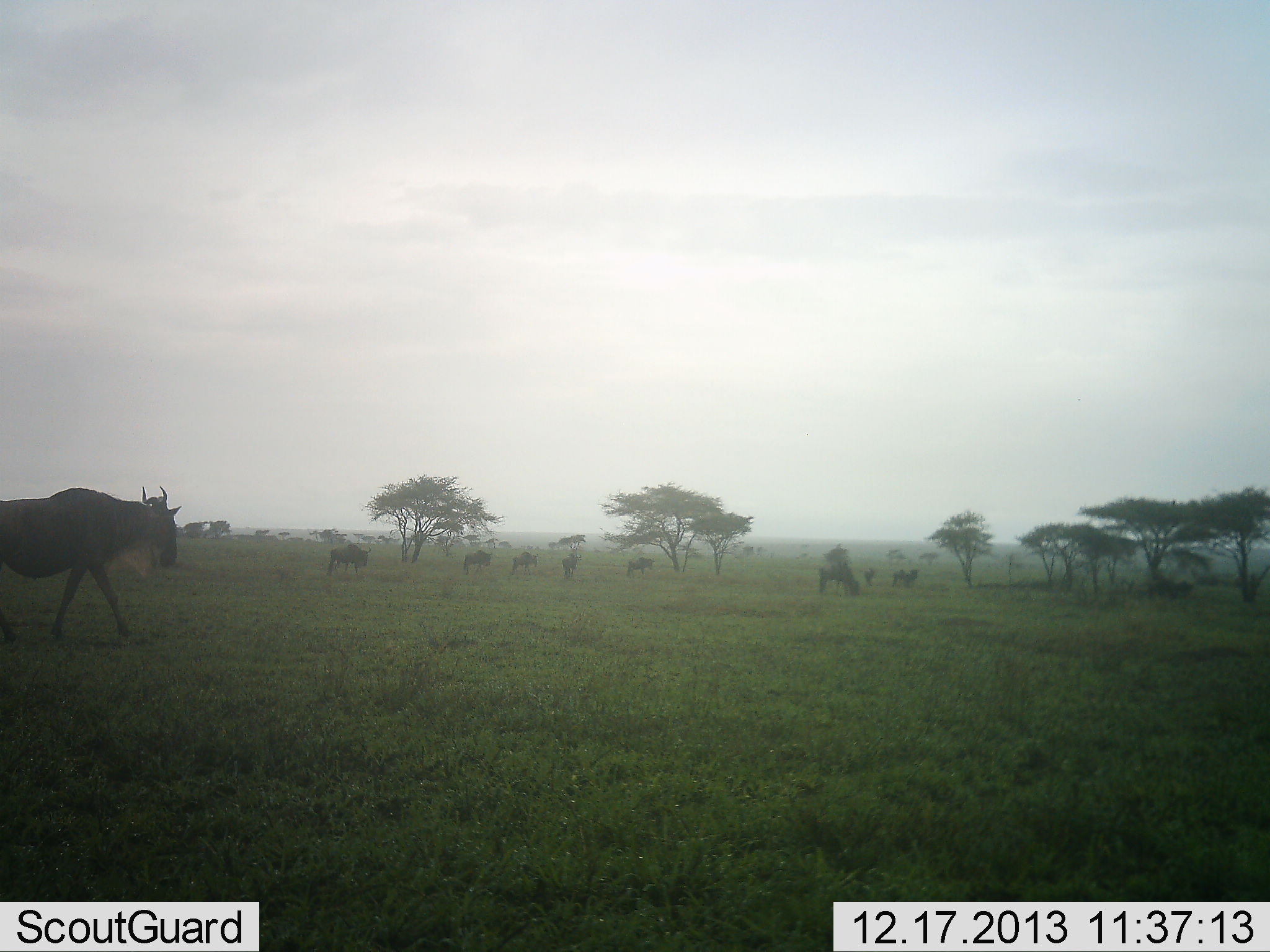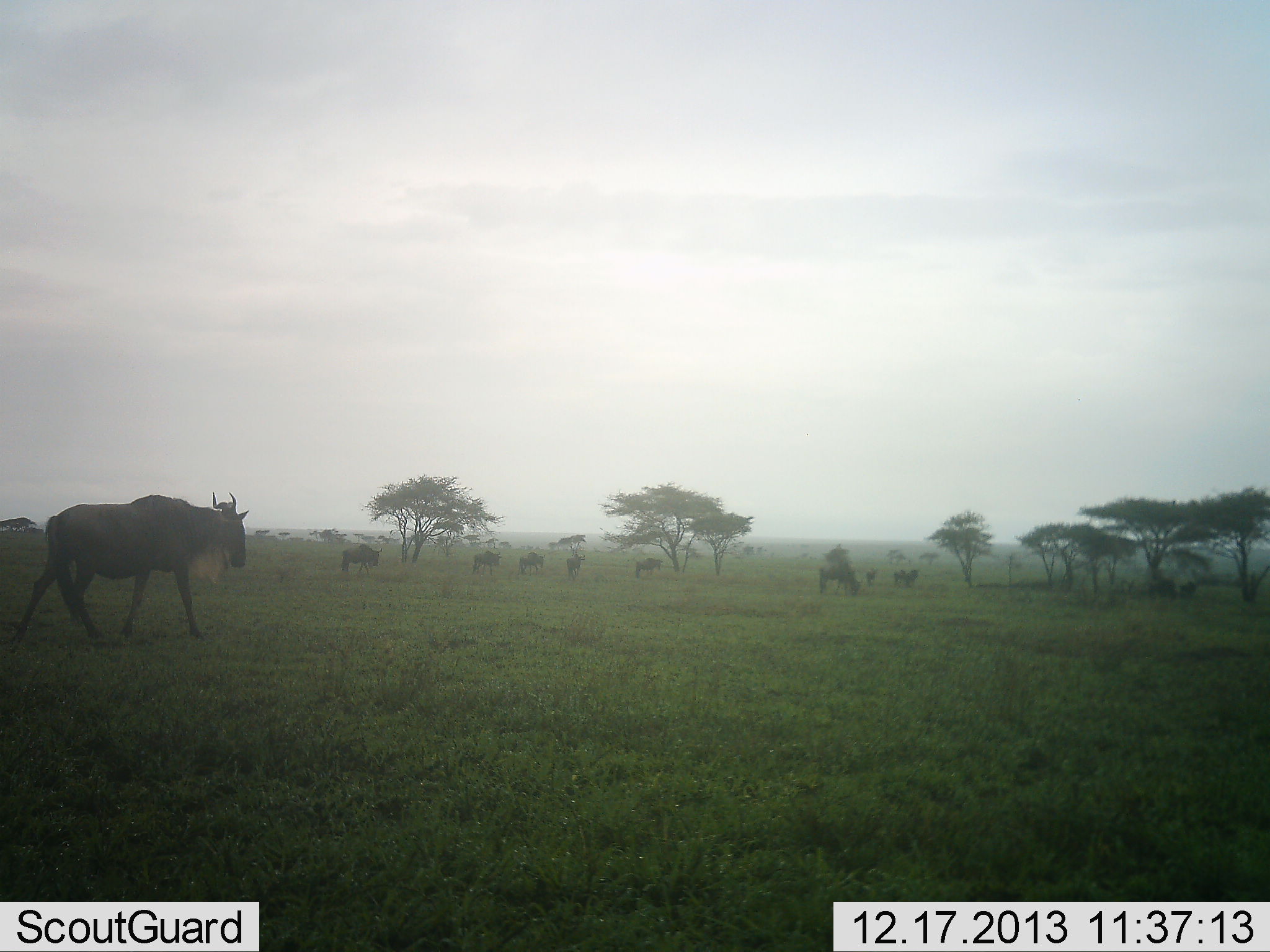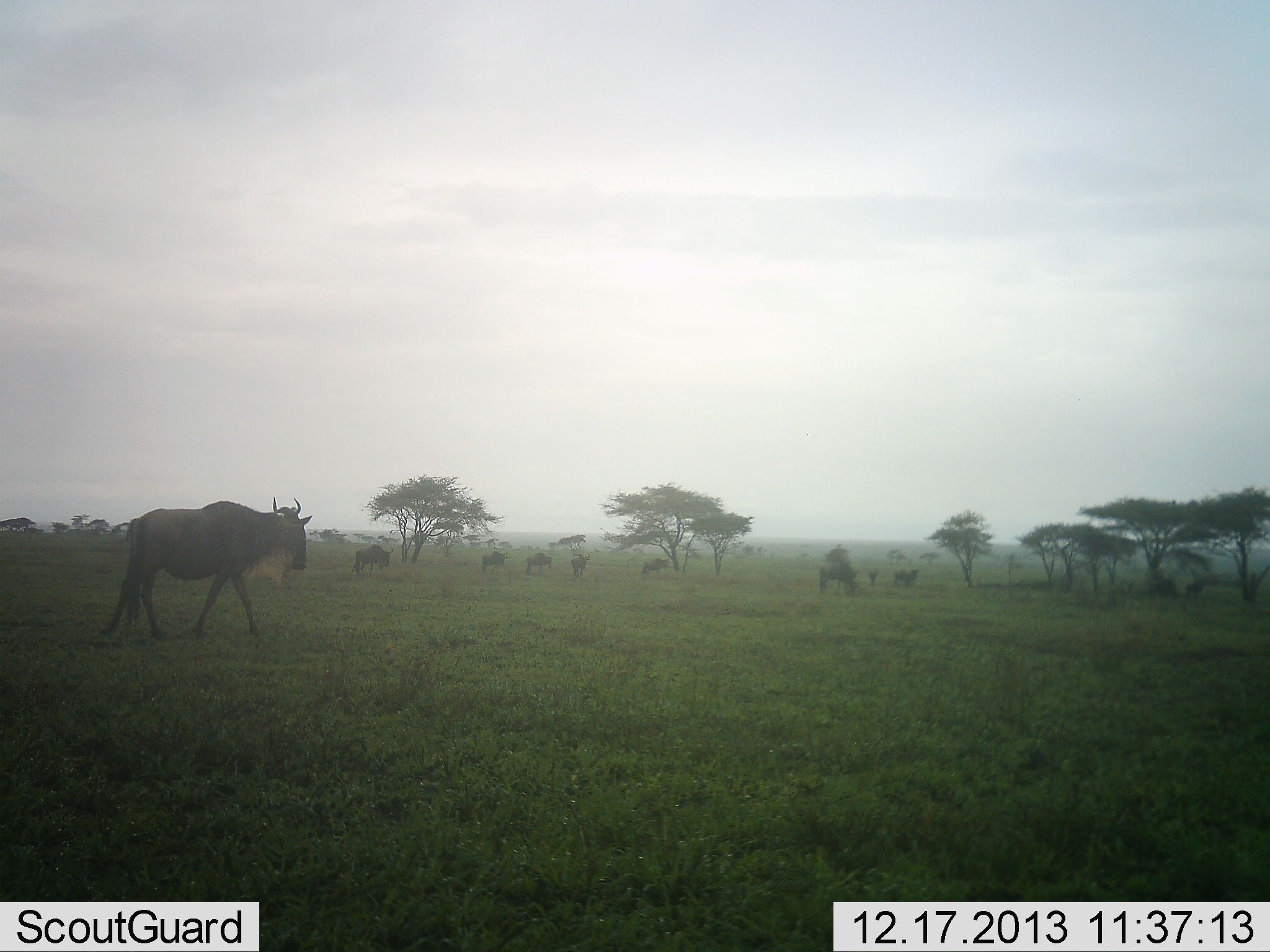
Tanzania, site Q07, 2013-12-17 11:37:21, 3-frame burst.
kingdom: Animalia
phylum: Chordata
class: Mammalia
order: Artiodactyla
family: Bovidae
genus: Connochaetes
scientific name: Connochaetes taurinus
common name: blue wildebeest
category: wildebeest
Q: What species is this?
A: Wildebeest (blue wildebeest) (Connochaetes taurinus).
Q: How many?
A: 11-50.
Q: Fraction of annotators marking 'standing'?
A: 31%.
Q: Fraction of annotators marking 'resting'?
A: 3%.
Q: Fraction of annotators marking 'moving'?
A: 81%.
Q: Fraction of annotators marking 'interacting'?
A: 1%.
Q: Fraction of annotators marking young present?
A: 1%.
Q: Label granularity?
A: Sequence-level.